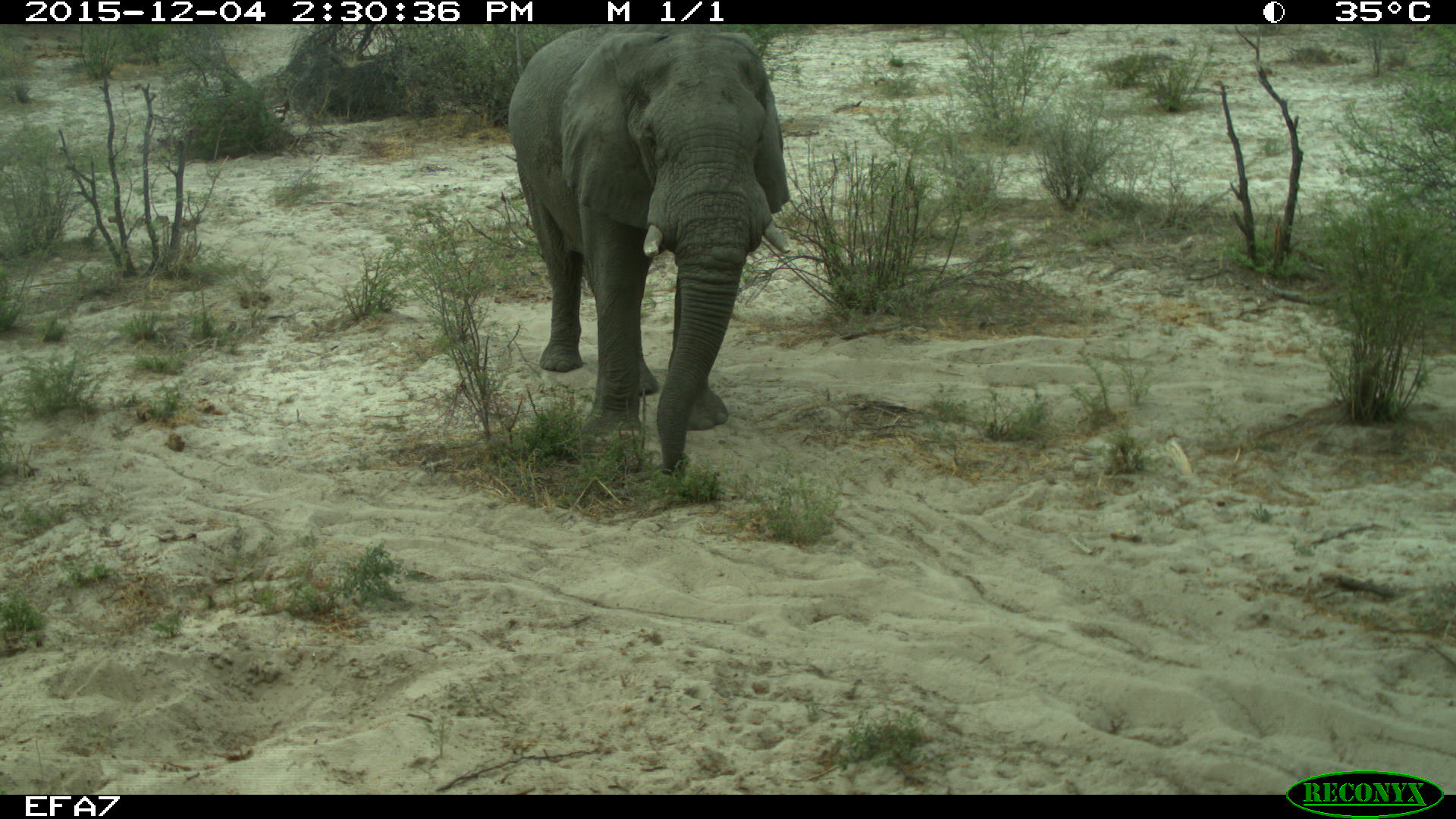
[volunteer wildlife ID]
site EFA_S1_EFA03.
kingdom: Animalia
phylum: Chordata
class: Mammalia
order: Proboscidea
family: Elephantidae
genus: Loxodonta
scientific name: Loxodonta africana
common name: african bush elephant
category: elephant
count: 1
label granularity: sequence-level